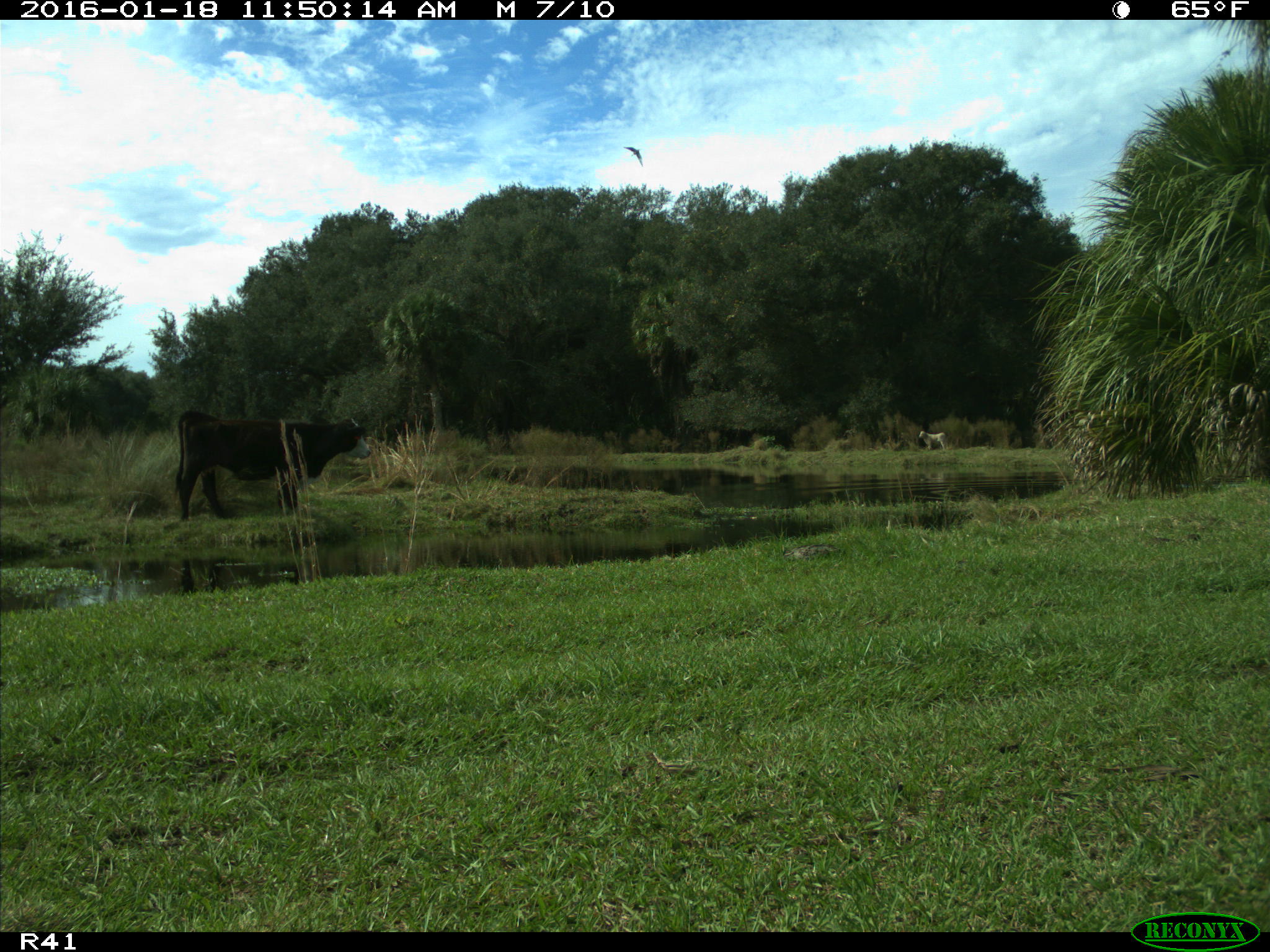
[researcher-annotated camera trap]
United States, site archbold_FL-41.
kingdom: Animalia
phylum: Chordata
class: Mammalia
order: Artiodactyla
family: Bovidae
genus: Bos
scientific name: Bos taurus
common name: domestic cow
Bos taurus (domestic cow).